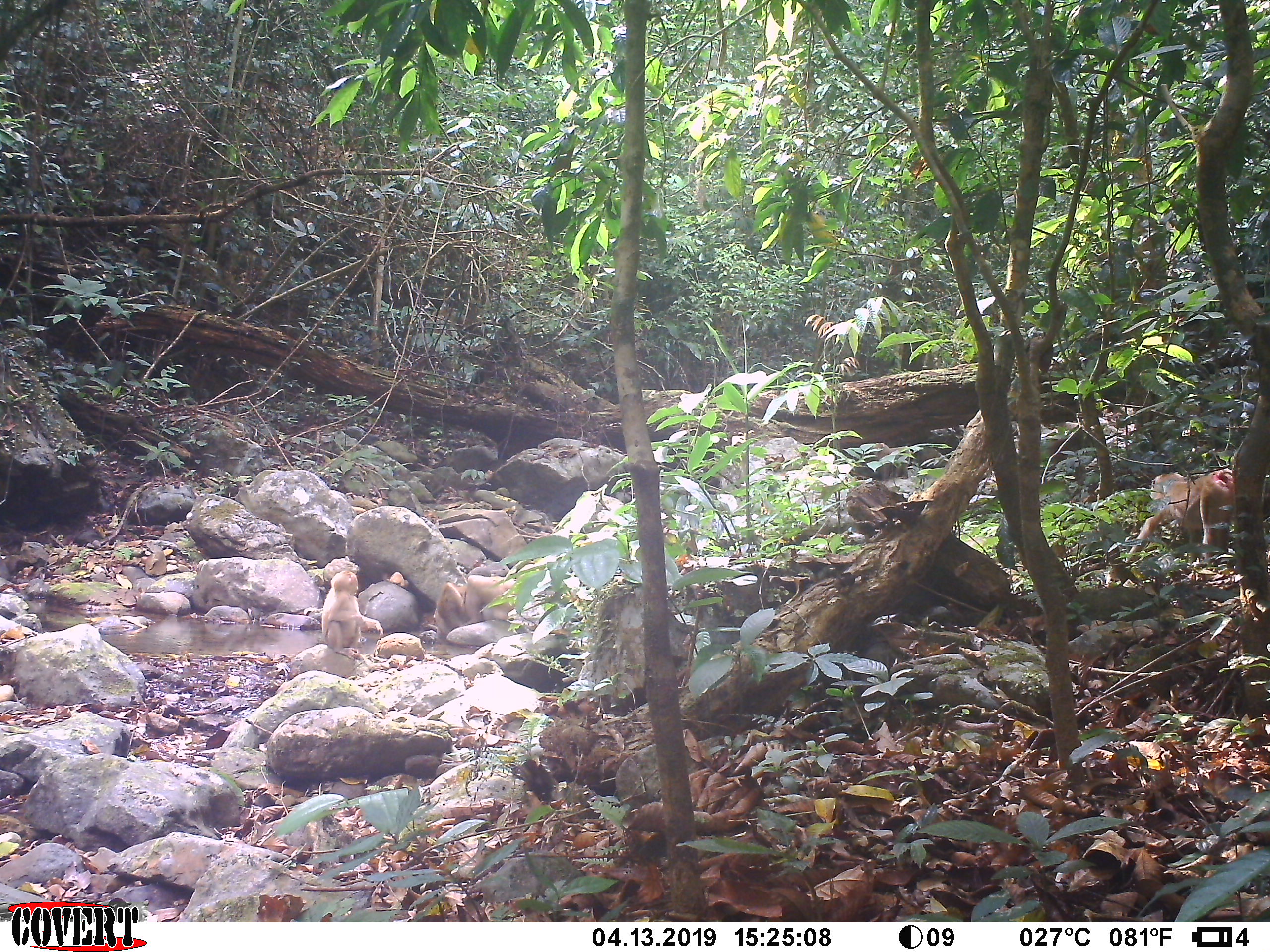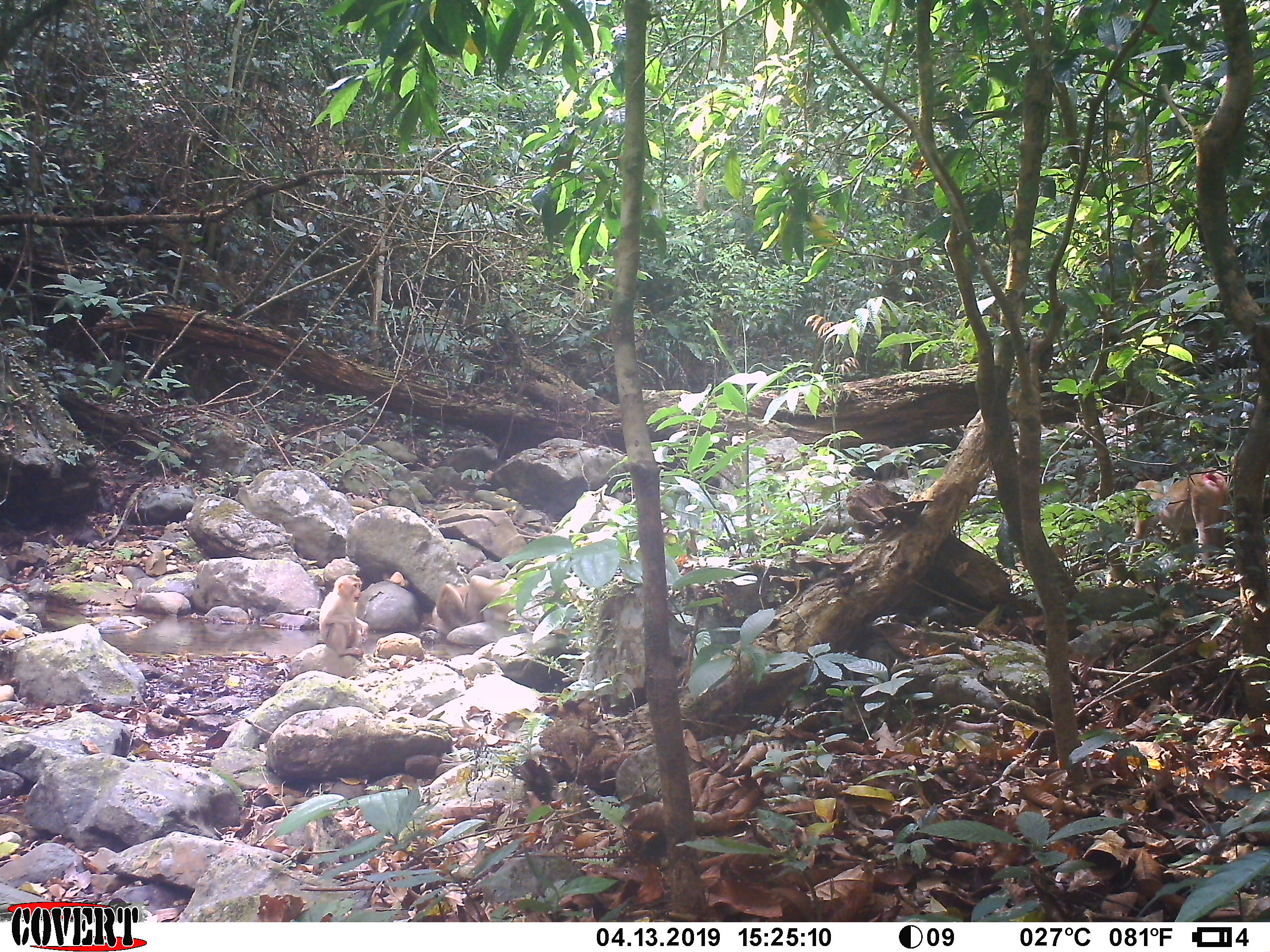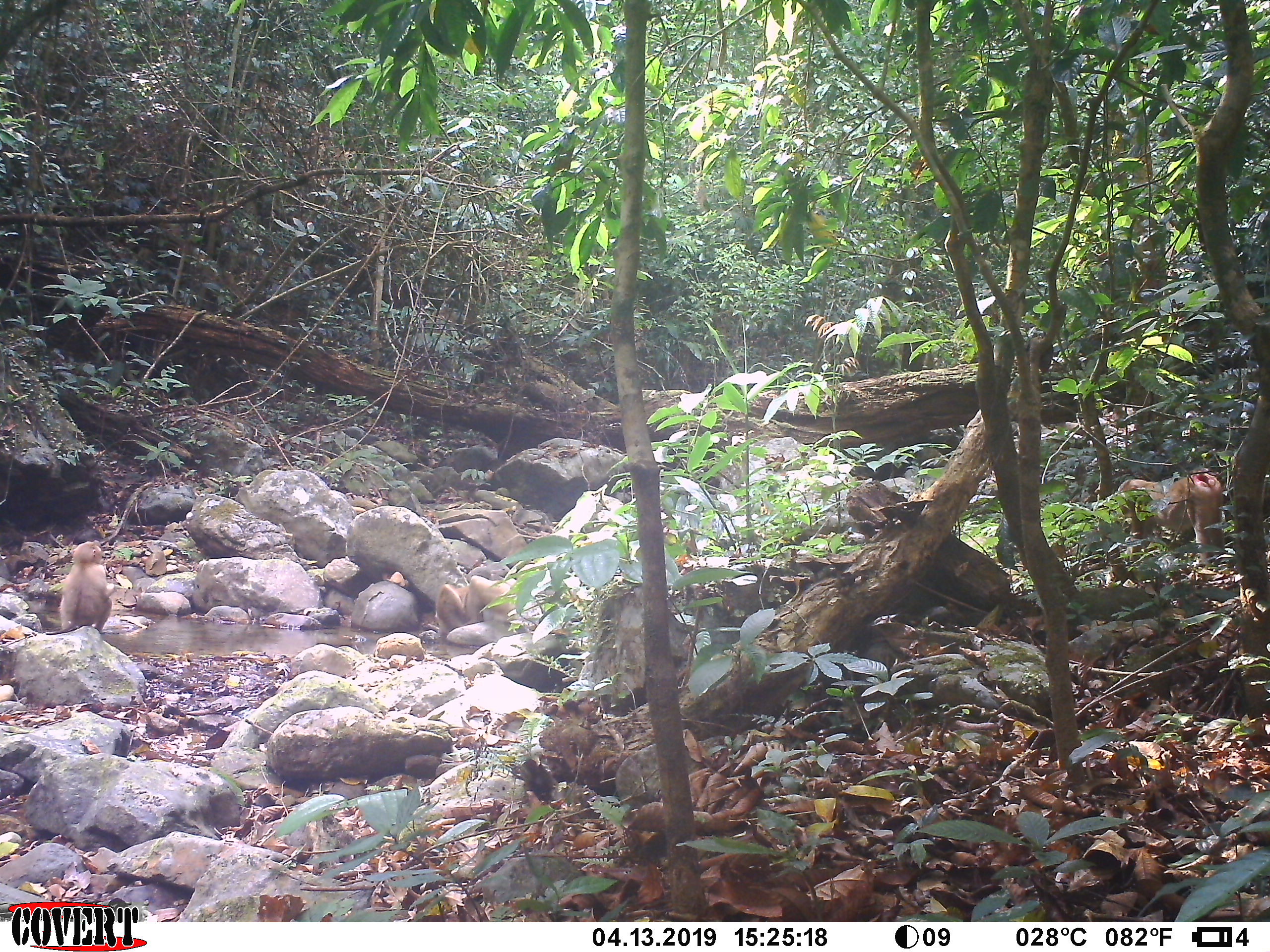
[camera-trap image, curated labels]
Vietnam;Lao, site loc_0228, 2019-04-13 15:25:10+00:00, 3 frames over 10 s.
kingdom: Animalia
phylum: Chordata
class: Mammalia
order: Primates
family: Cercopithecidae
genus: Macaca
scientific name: Macaca nemestrina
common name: pig-tailed macaque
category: pig tailed macaque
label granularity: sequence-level